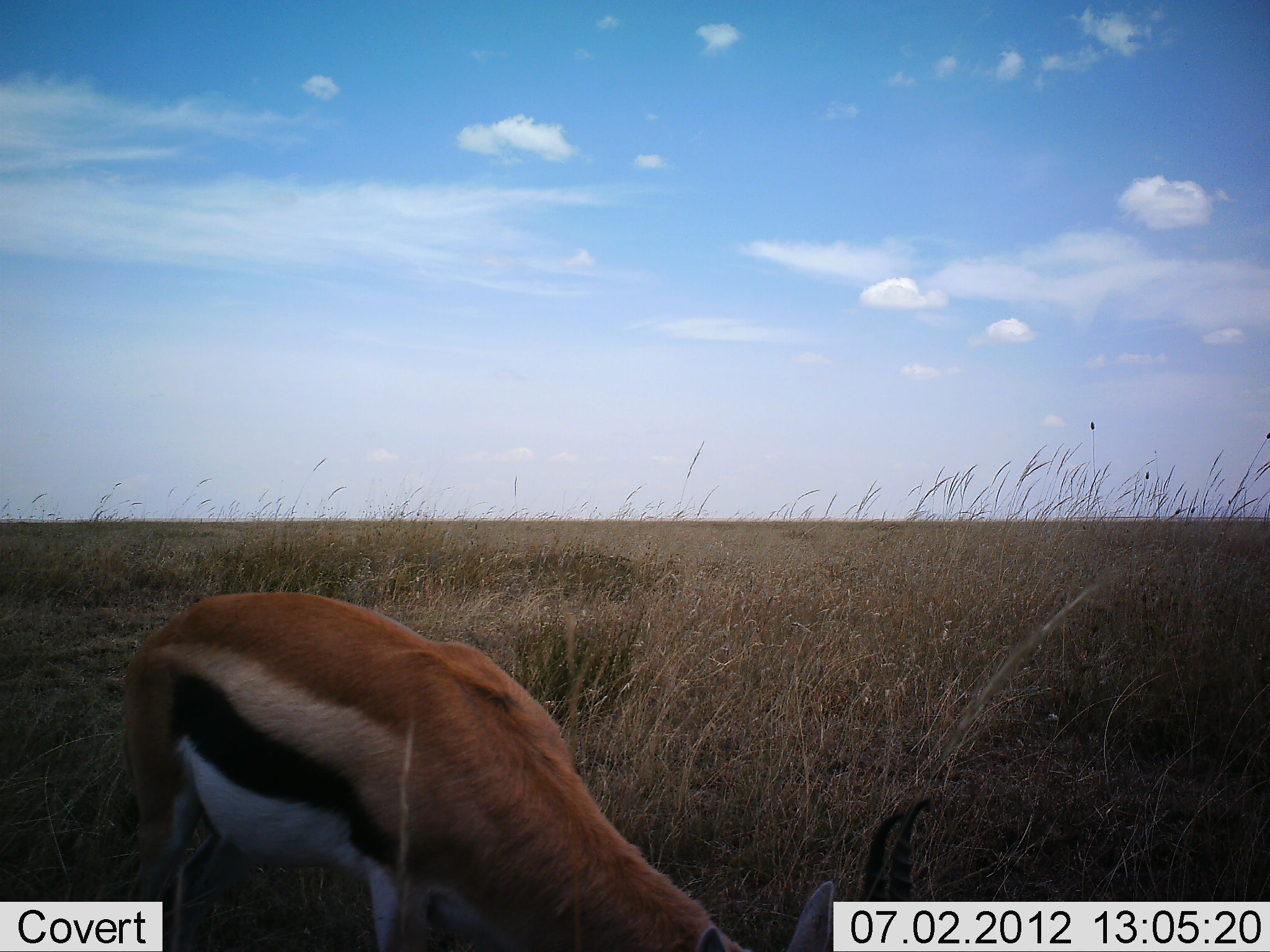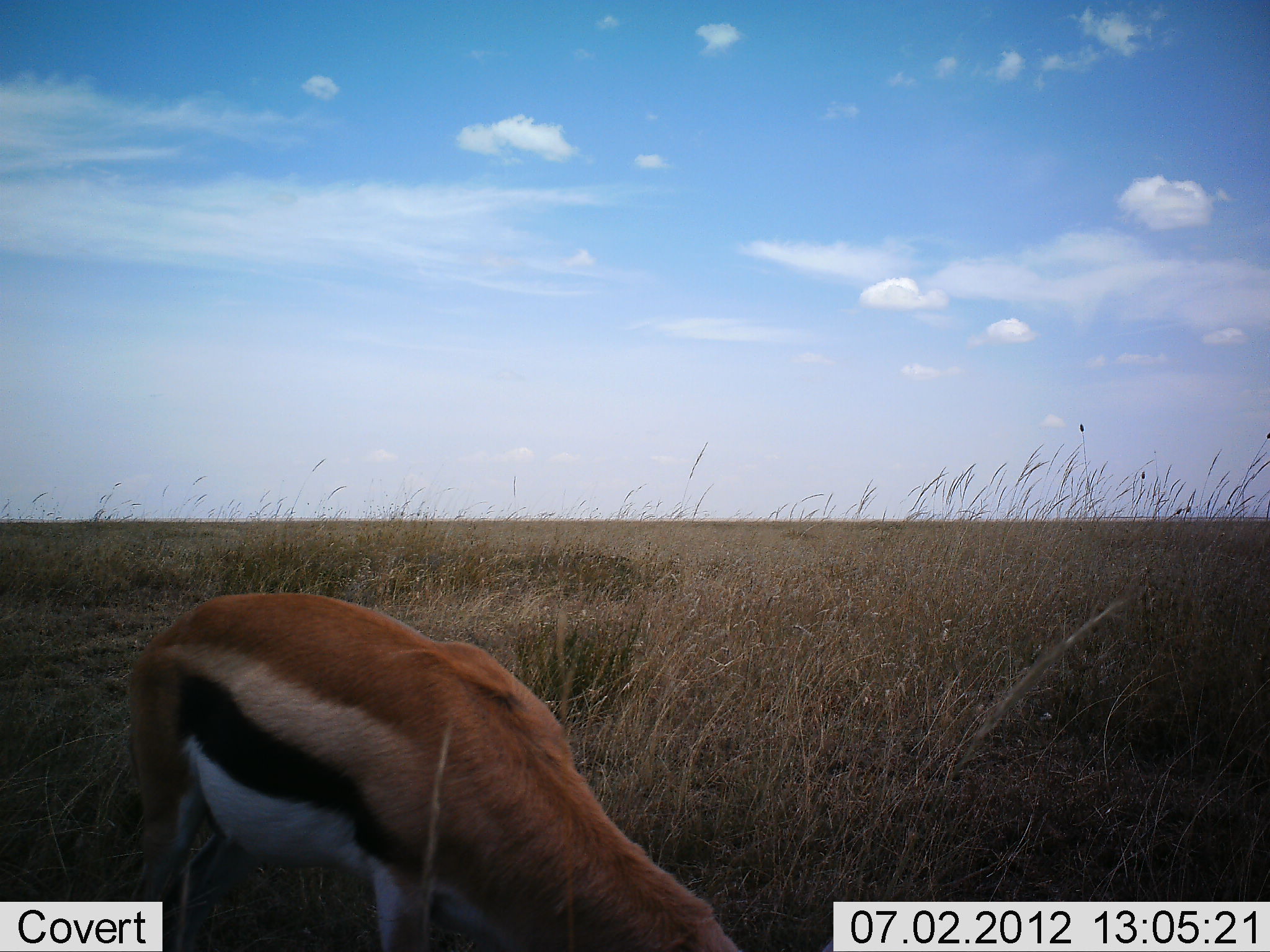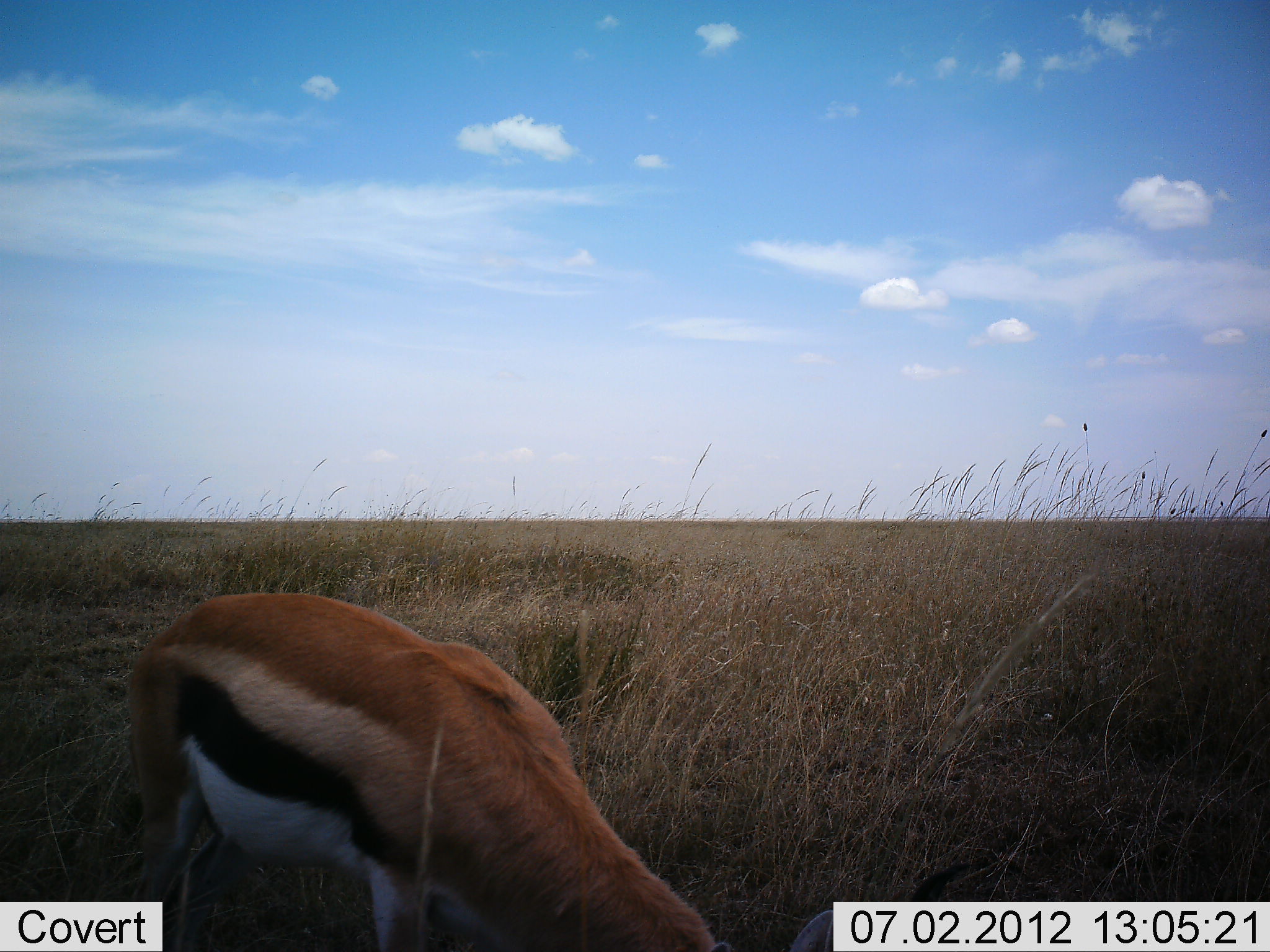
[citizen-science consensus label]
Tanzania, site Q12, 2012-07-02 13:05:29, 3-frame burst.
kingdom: Animalia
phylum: Chordata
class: Mammalia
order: Artiodactyla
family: Bovidae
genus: Eudorcas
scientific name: Eudorcas thomsonii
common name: thomson's gazelle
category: gazellethomsons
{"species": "gazellethomsons (thomson's gazelle) (Eudorcas thomsonii)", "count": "1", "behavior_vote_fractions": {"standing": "20%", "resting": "0%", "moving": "0%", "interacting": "0%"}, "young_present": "0%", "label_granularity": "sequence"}